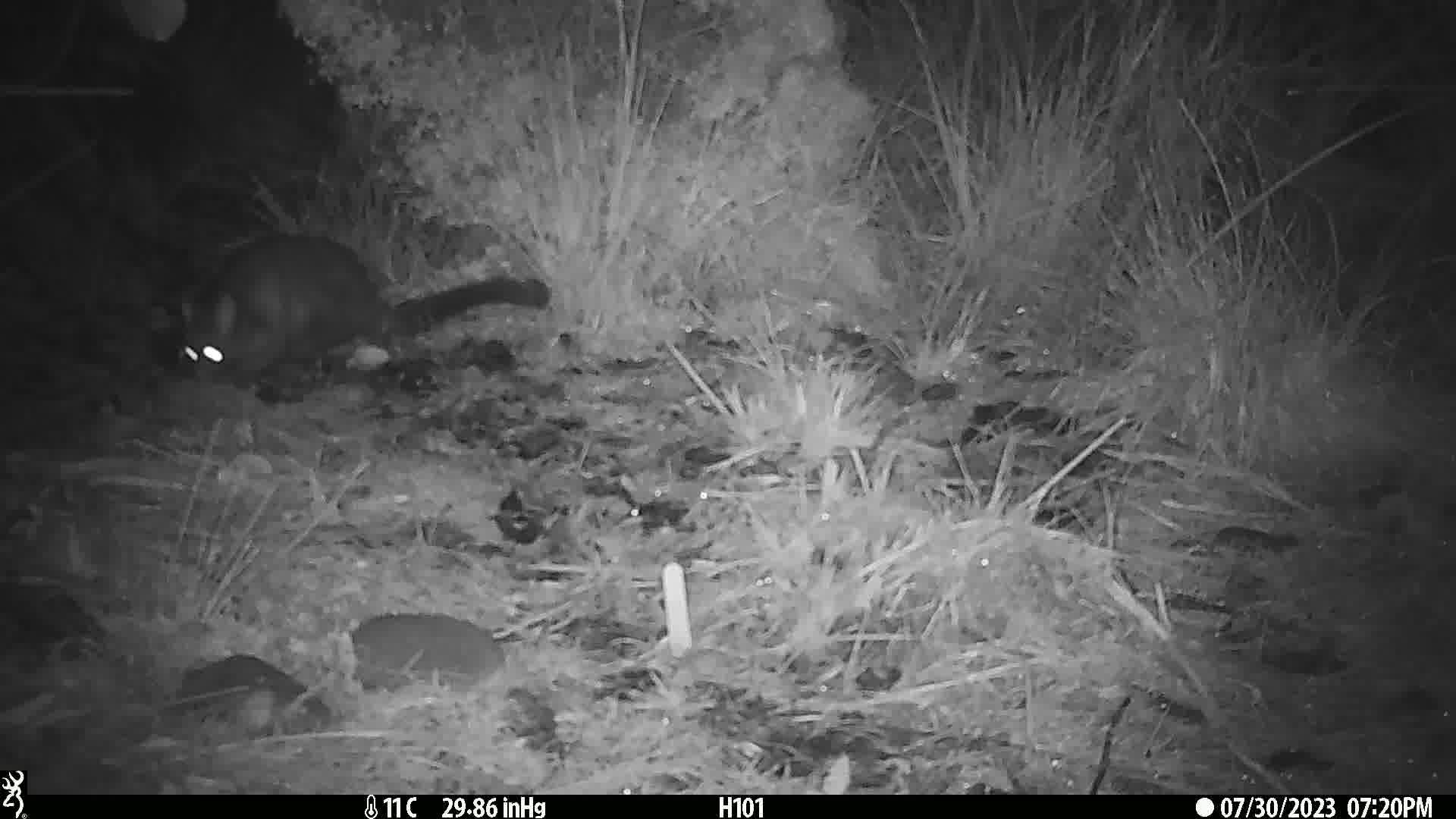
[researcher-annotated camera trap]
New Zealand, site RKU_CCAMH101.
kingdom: Animalia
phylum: Chordata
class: Mammalia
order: Diprotodontia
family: Phalangeridae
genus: Trichosurus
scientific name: Trichosurus vulpecula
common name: common brushtail possum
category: possum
Possum (common brushtail possum) (Trichosurus vulpecula).